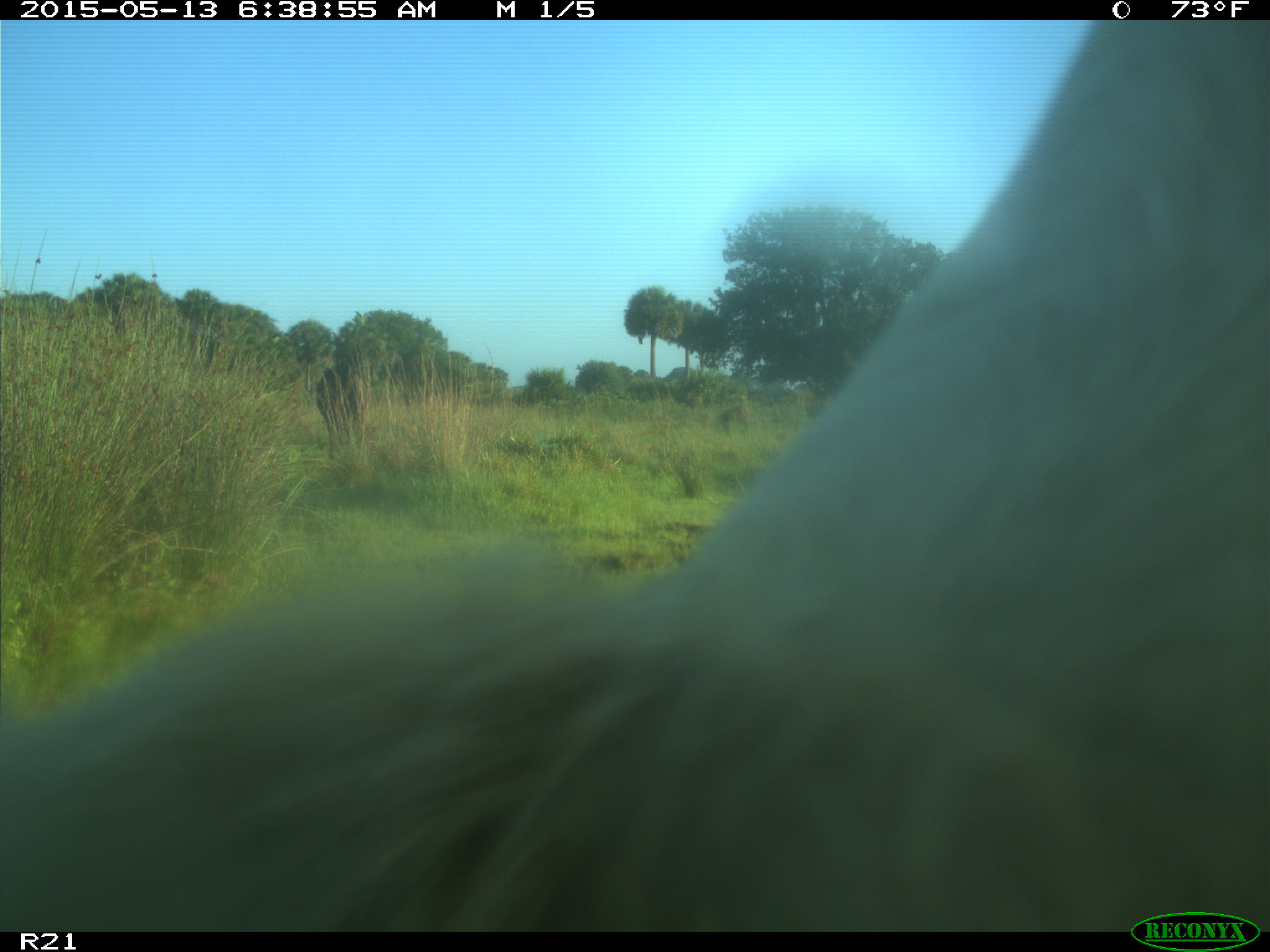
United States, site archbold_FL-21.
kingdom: Animalia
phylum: Chordata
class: Mammalia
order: Artiodactyla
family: Bovidae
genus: Bos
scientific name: Bos taurus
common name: domestic cow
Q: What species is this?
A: Bos taurus (domestic cow).